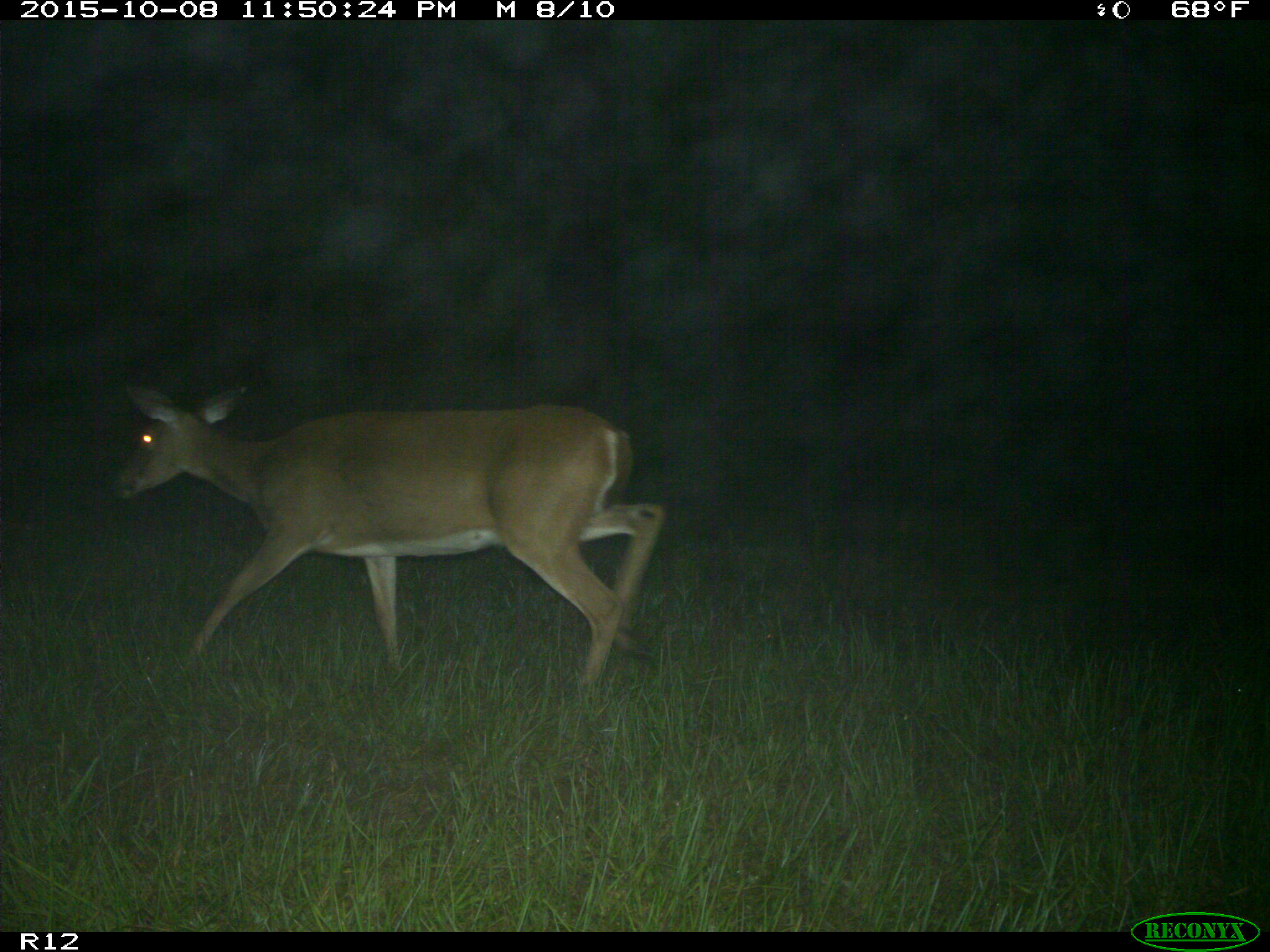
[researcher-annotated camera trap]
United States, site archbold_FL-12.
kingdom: Animalia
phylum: Chordata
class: Mammalia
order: Artiodactyla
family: Cervidae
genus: Odocoileus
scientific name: Odocoileus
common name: deer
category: unidentified deer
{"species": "unidentified deer (deer) (Odocoileus)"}